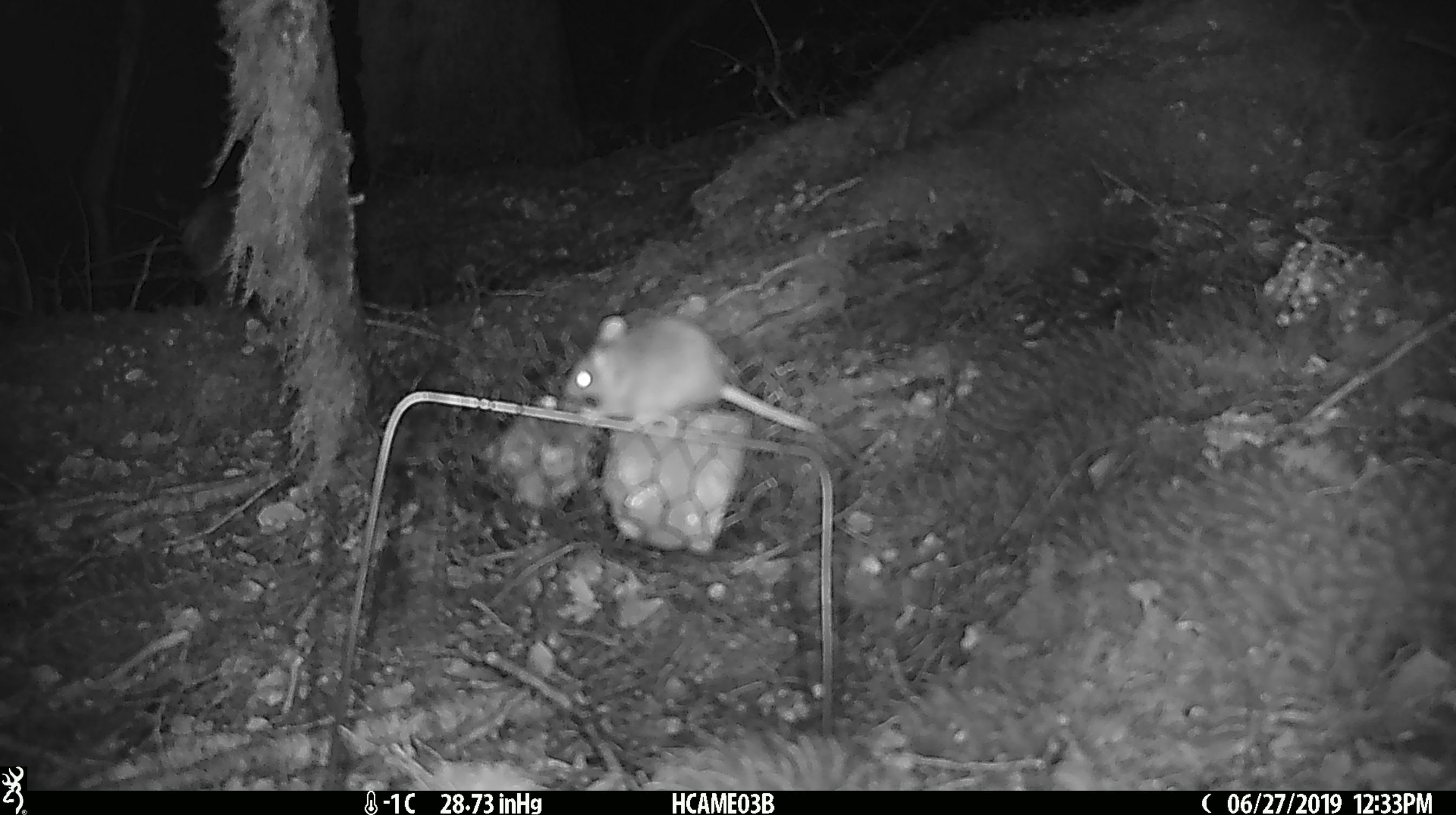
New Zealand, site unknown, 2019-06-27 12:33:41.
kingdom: Animalia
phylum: Chordata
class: Mammalia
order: Rodentia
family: Muridae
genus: Mus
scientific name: Mus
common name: mouse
Mouse (Mus).